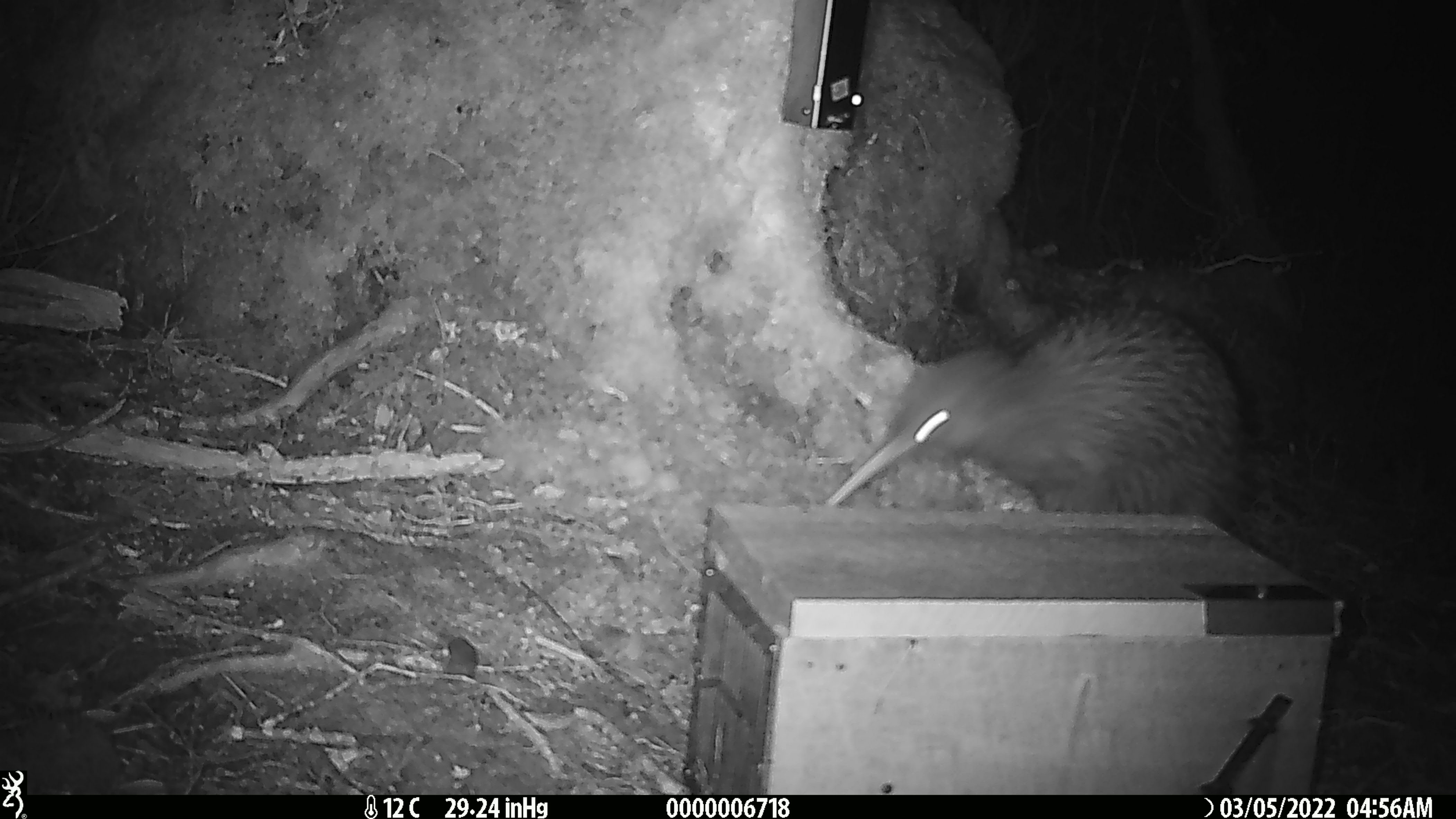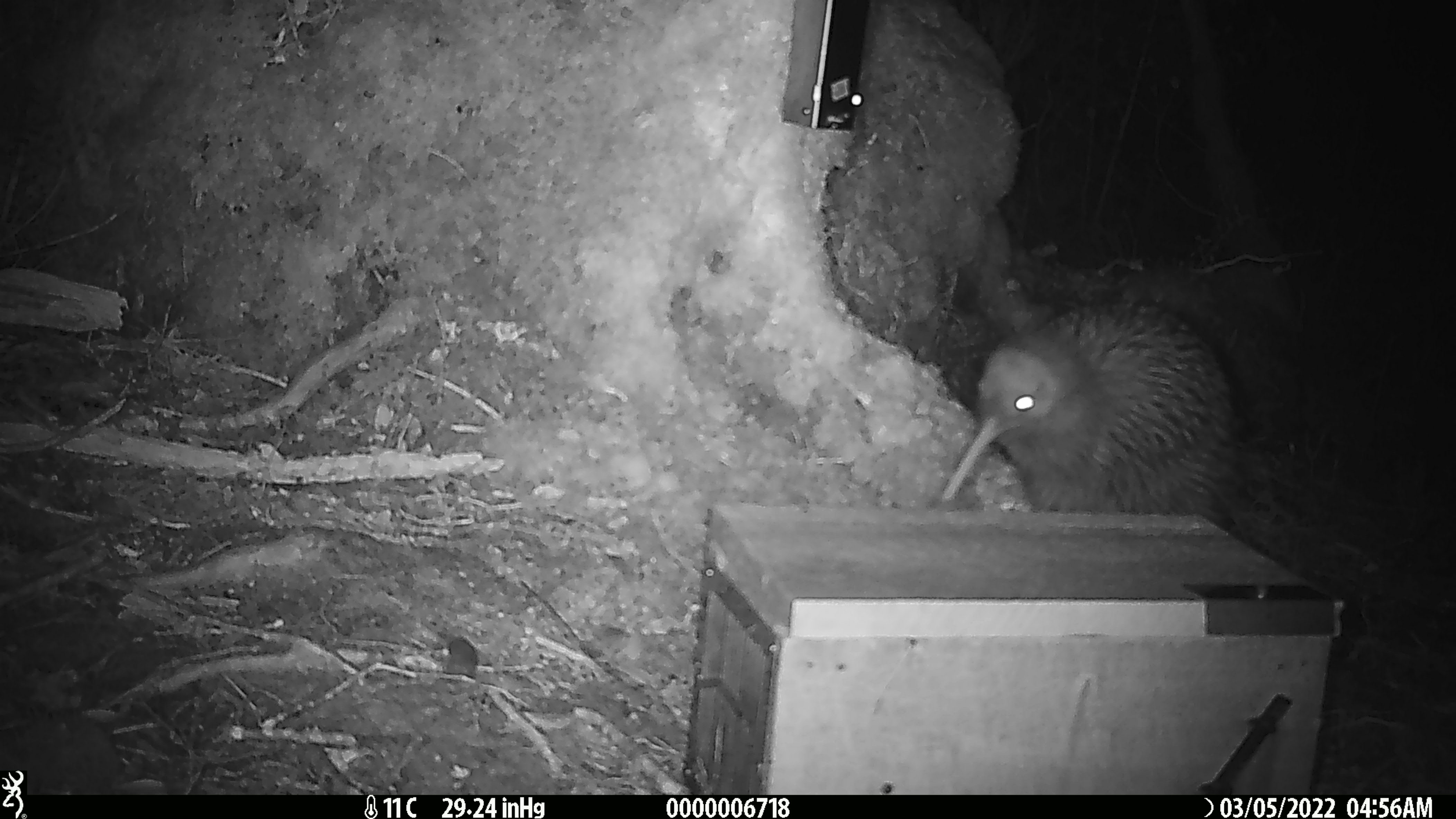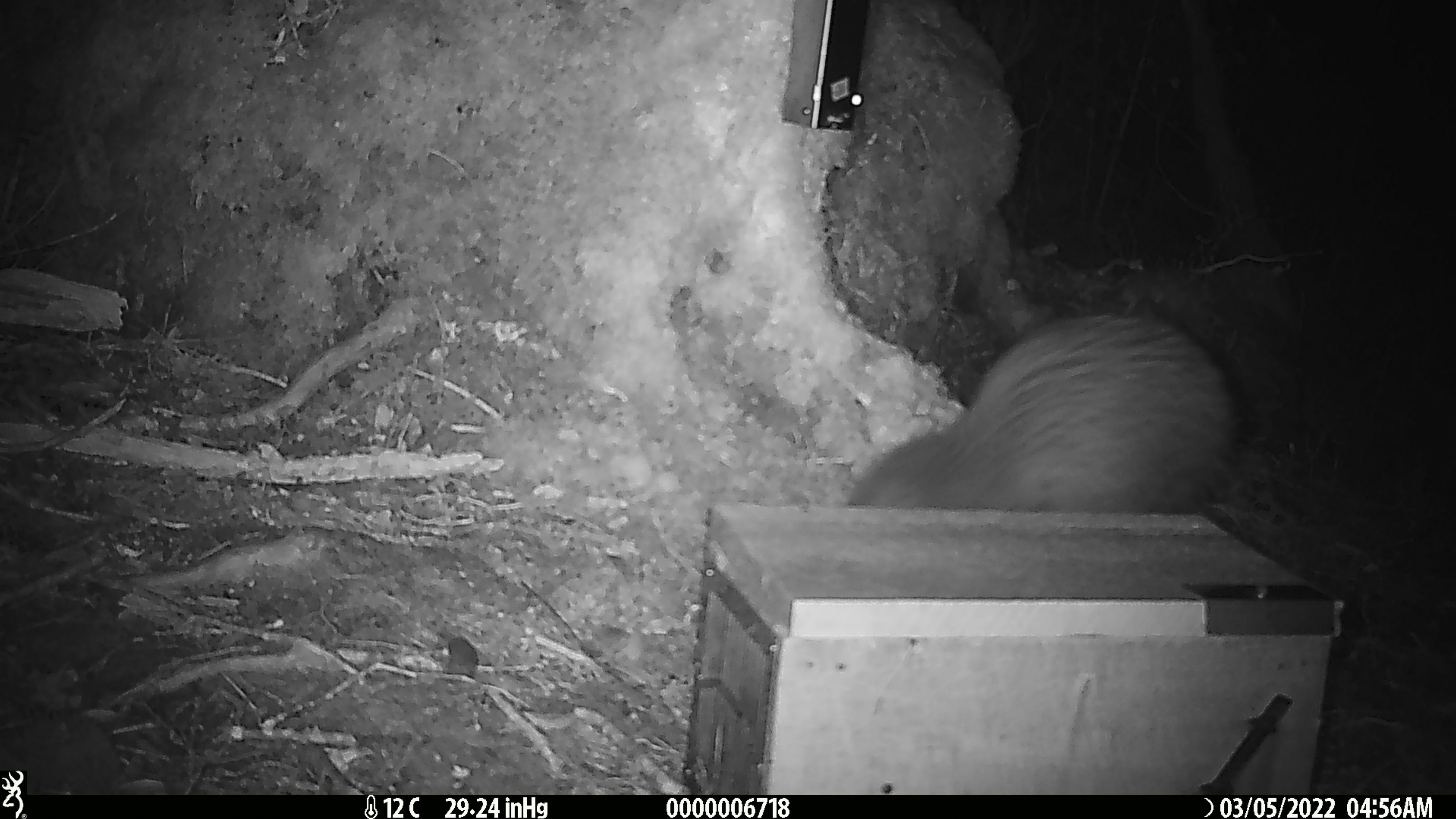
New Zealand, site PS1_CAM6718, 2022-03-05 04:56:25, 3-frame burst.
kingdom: Animalia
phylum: Chordata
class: Aves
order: Apterygiformes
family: Apterygidae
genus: Apteryx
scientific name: Apteryx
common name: kiwi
Kiwi (Apteryx).